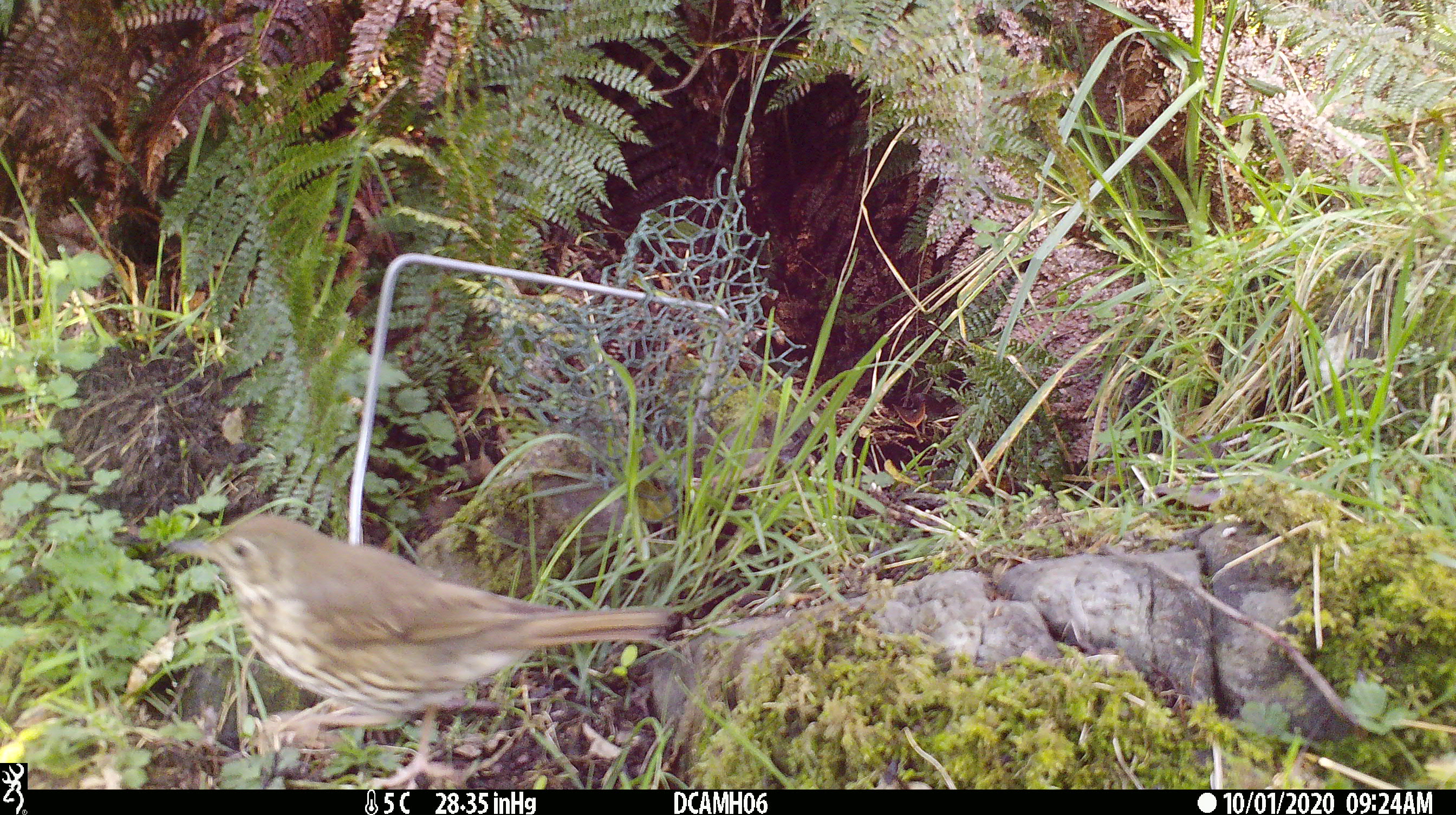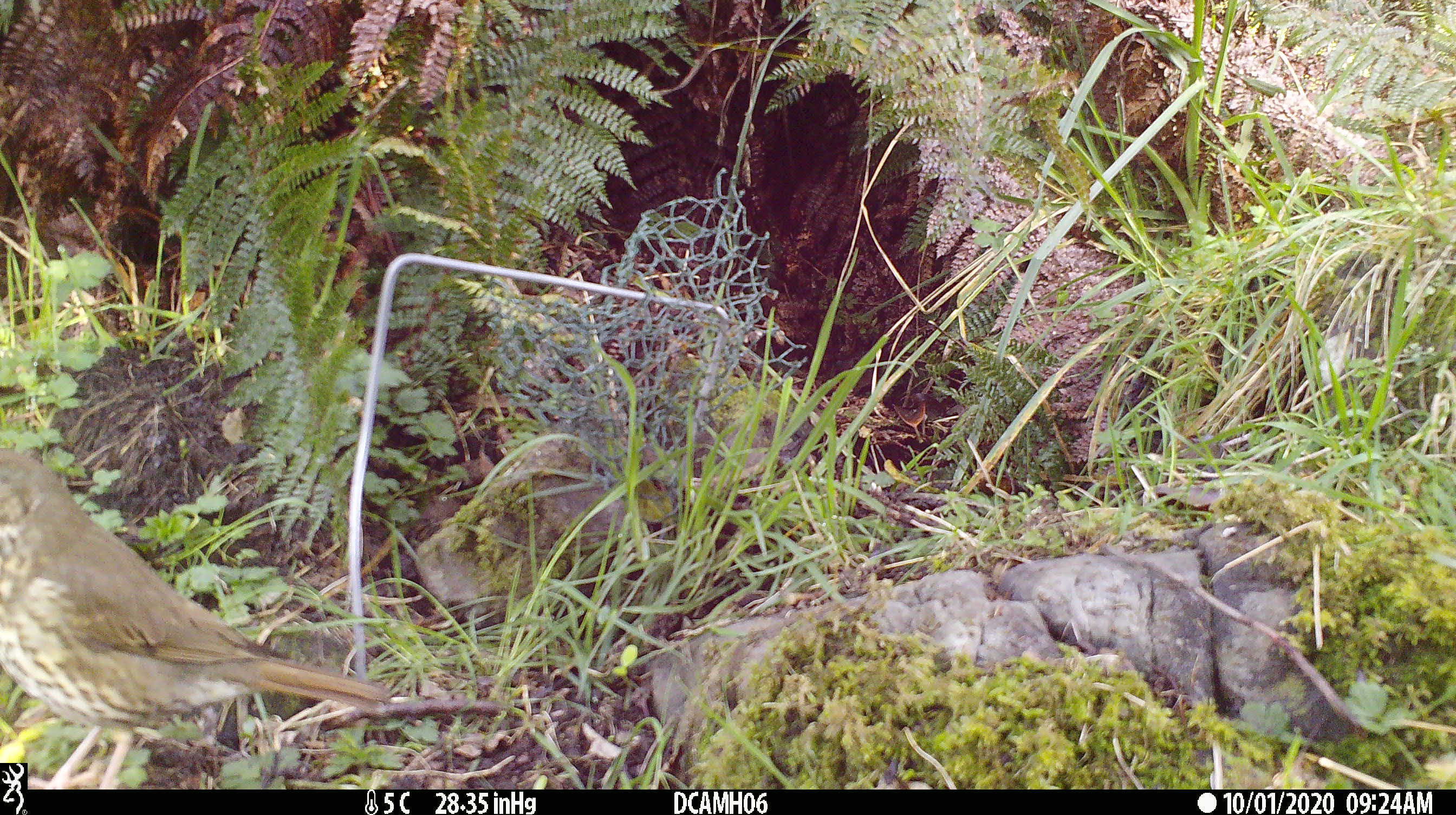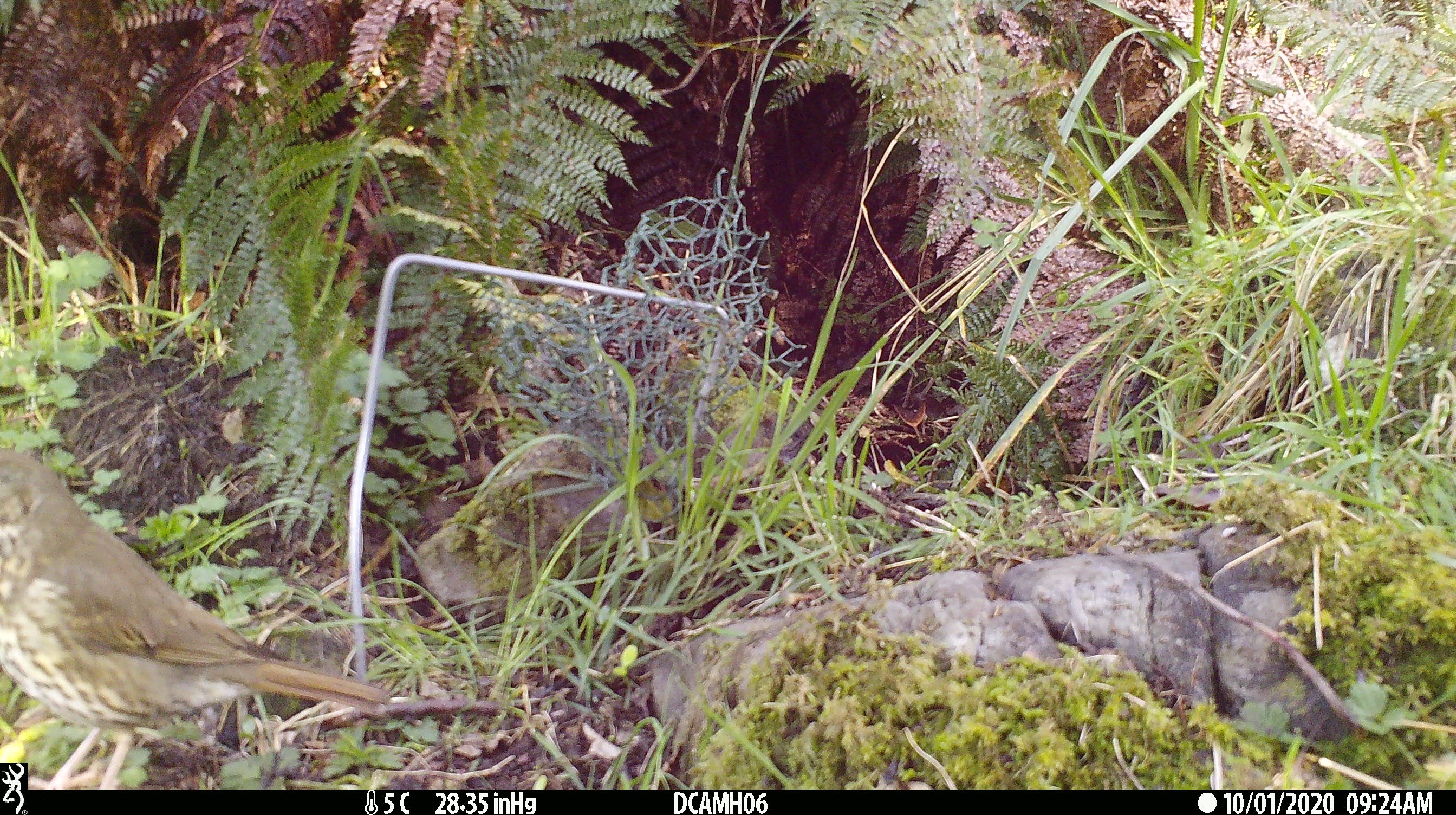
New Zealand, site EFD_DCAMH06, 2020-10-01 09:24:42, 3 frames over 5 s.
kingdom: Animalia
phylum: Chordata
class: Aves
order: Passeriformes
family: Turdidae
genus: Turdus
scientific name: Turdus philomelos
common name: song thrush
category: thrush